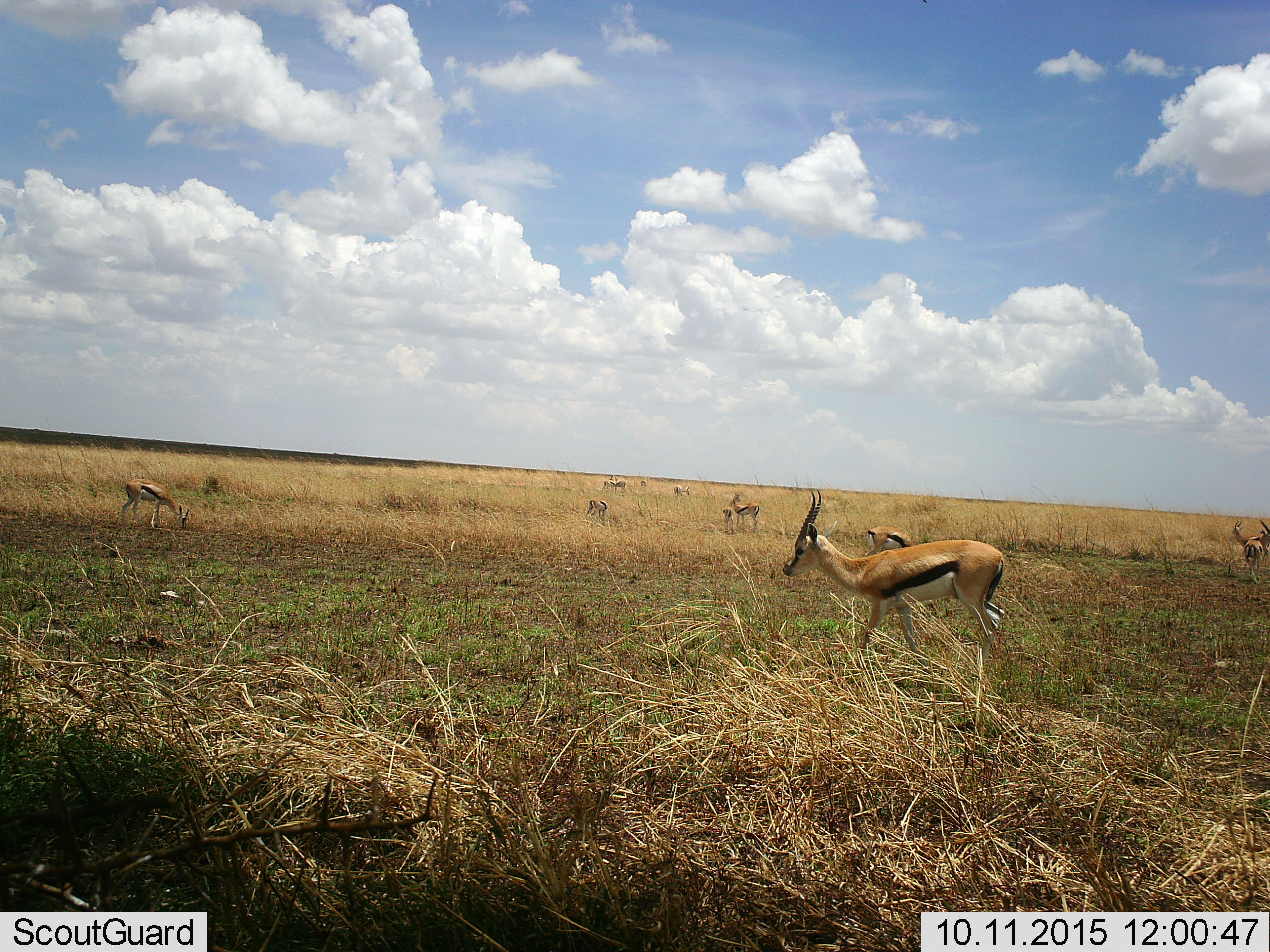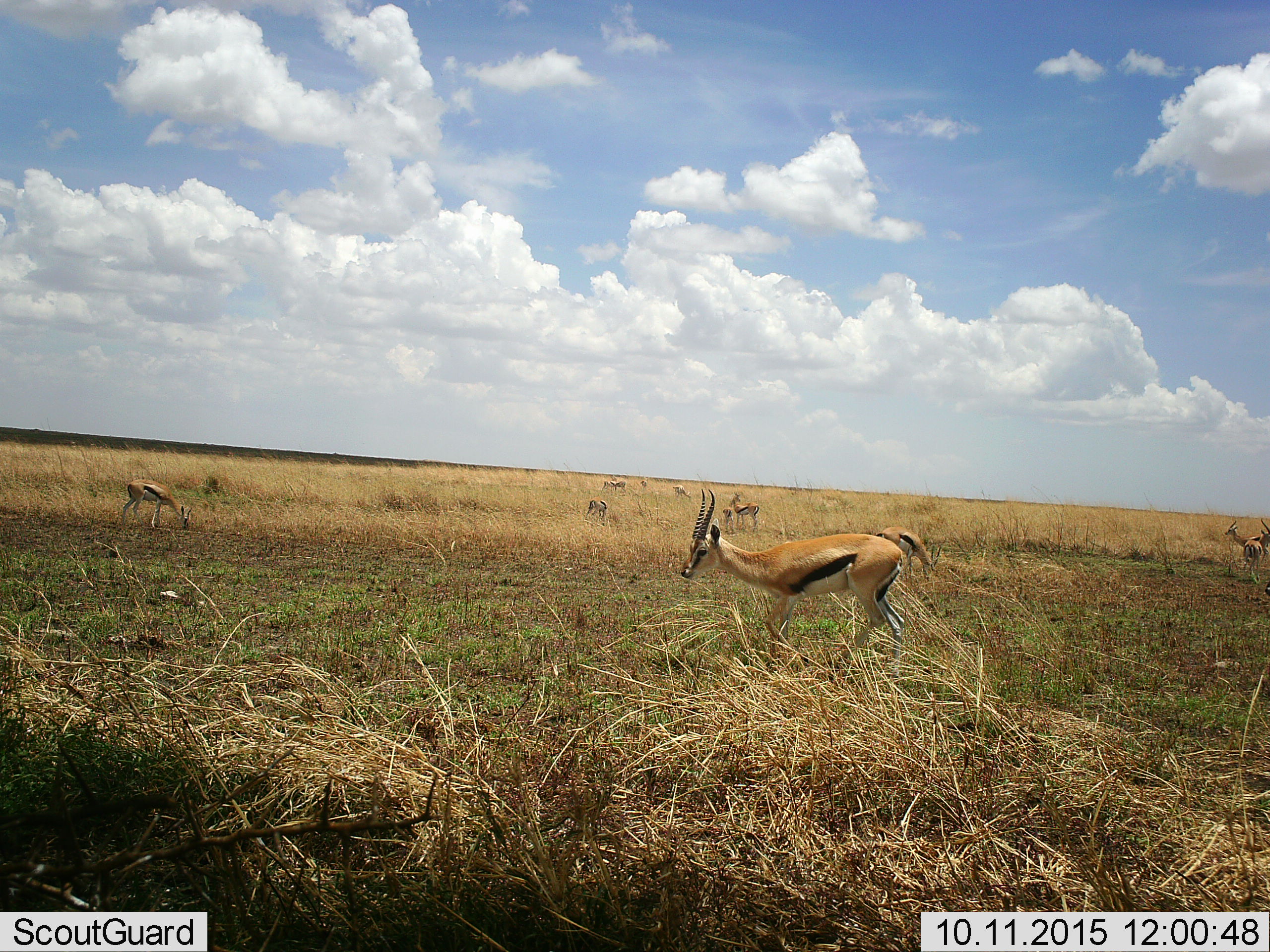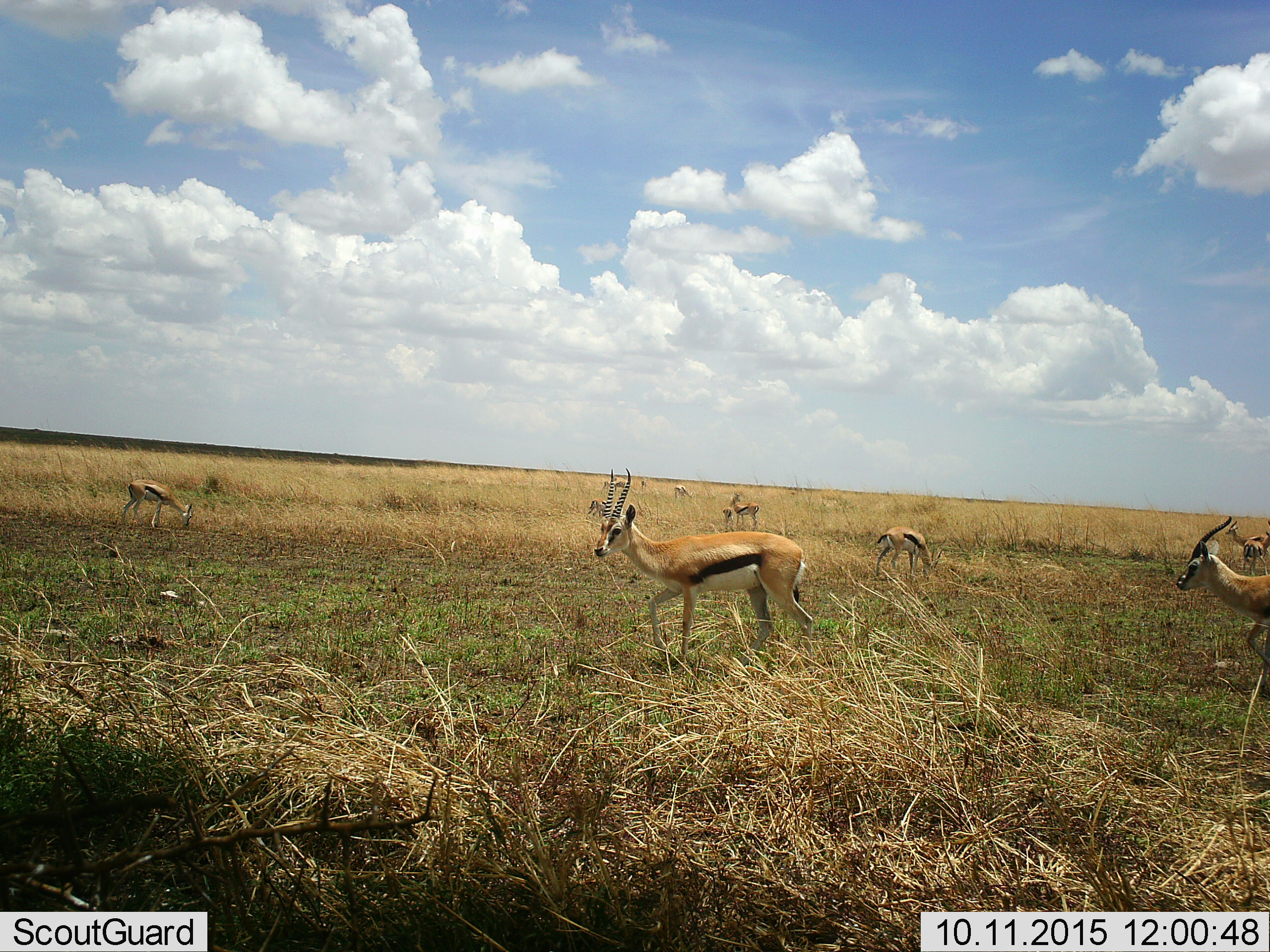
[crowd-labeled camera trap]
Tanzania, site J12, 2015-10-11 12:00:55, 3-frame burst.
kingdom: Animalia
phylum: Chordata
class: Mammalia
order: Artiodactyla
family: Bovidae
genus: Eudorcas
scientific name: Eudorcas thomsonii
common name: thomson's gazelle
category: gazellethomsons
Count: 11-50.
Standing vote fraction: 80%.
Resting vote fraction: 10%.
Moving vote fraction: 80%.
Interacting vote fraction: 20%.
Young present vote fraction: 70%.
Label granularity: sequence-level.